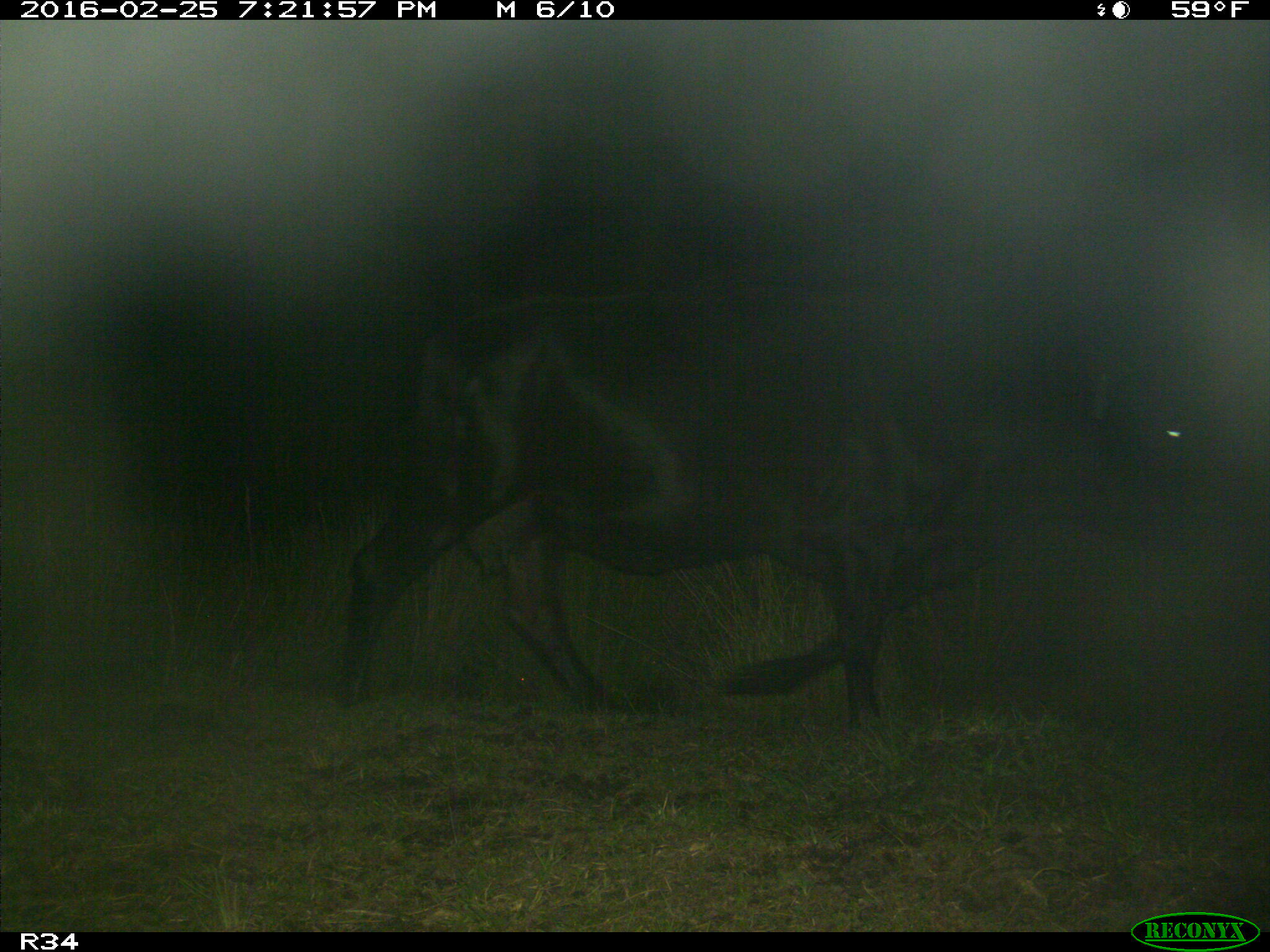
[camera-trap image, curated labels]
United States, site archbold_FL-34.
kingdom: Animalia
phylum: Chordata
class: Mammalia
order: Artiodactyla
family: Bovidae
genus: Bos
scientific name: Bos taurus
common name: domestic cow